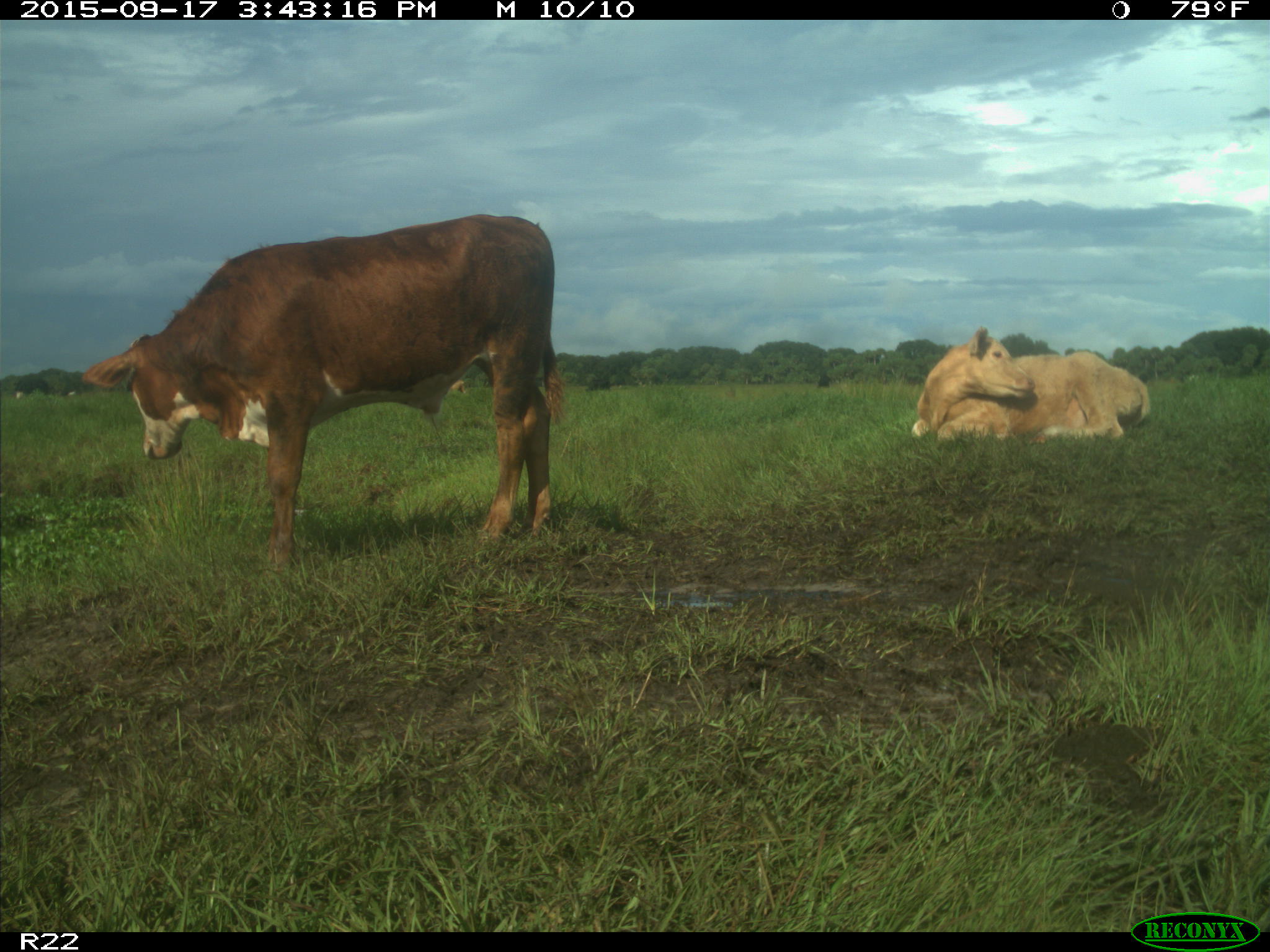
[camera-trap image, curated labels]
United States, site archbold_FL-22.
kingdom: Animalia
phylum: Chordata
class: Mammalia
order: Artiodactyla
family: Bovidae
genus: Bos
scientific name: Bos taurus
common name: domestic cow